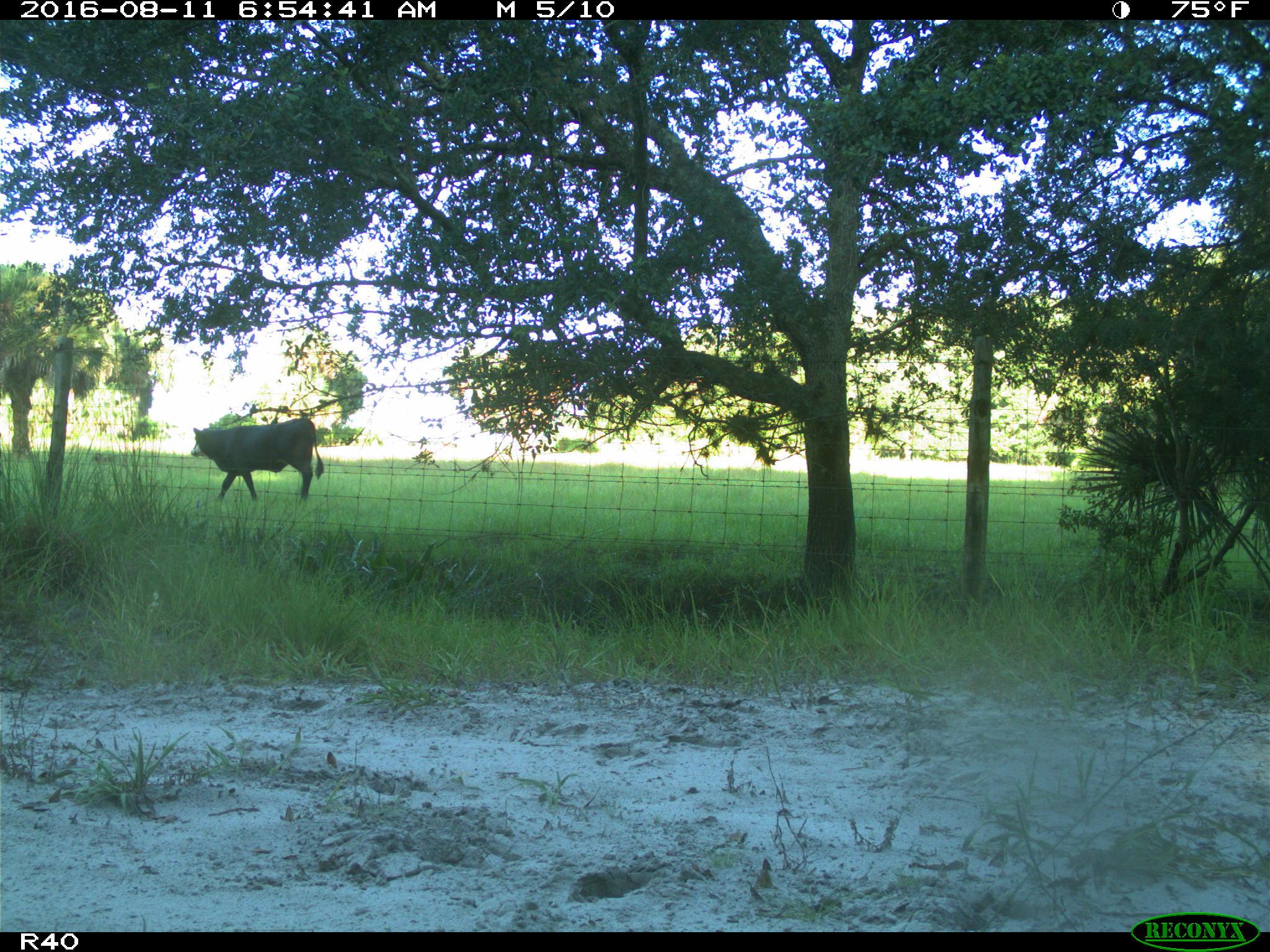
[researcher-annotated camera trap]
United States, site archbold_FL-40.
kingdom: Animalia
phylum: Chordata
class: Mammalia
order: Artiodactyla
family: Bovidae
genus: Bos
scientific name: Bos taurus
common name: domestic cow